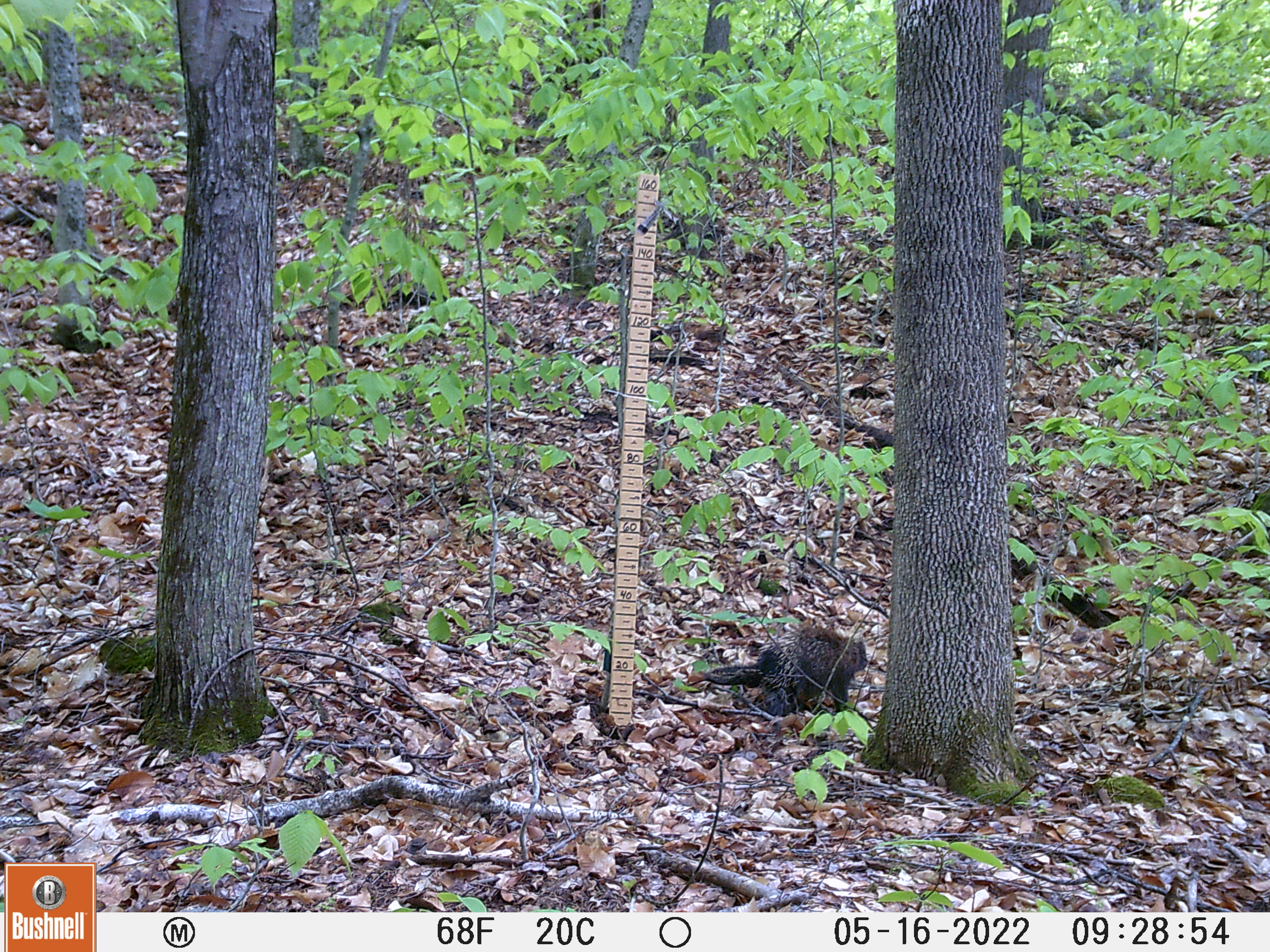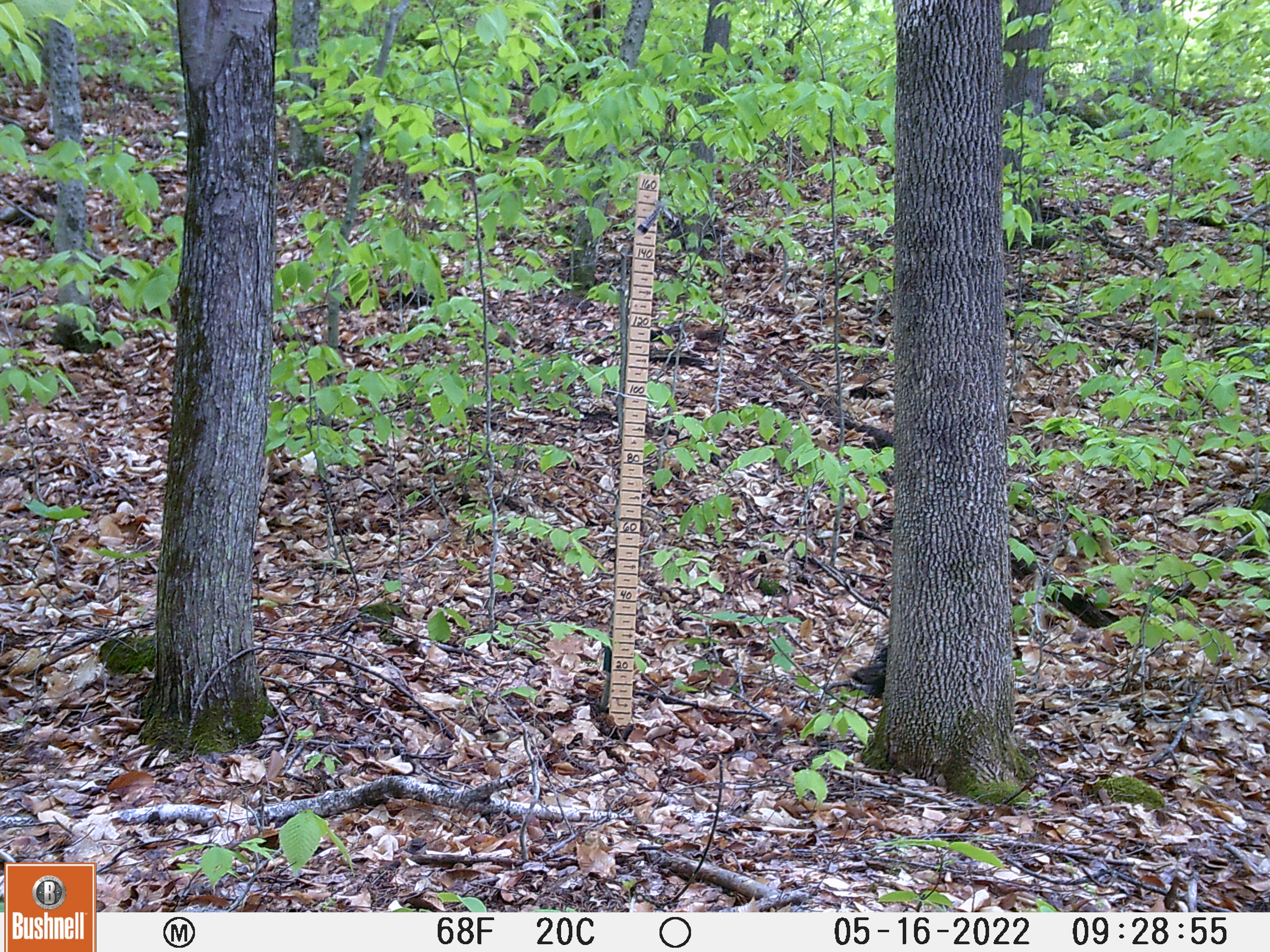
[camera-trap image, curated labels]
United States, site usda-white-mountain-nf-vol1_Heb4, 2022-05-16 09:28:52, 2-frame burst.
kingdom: Animalia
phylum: Chordata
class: Mammalia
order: Rodentia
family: Erethizontidae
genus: Erethizon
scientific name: Erethizon dorsatum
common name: porcupine